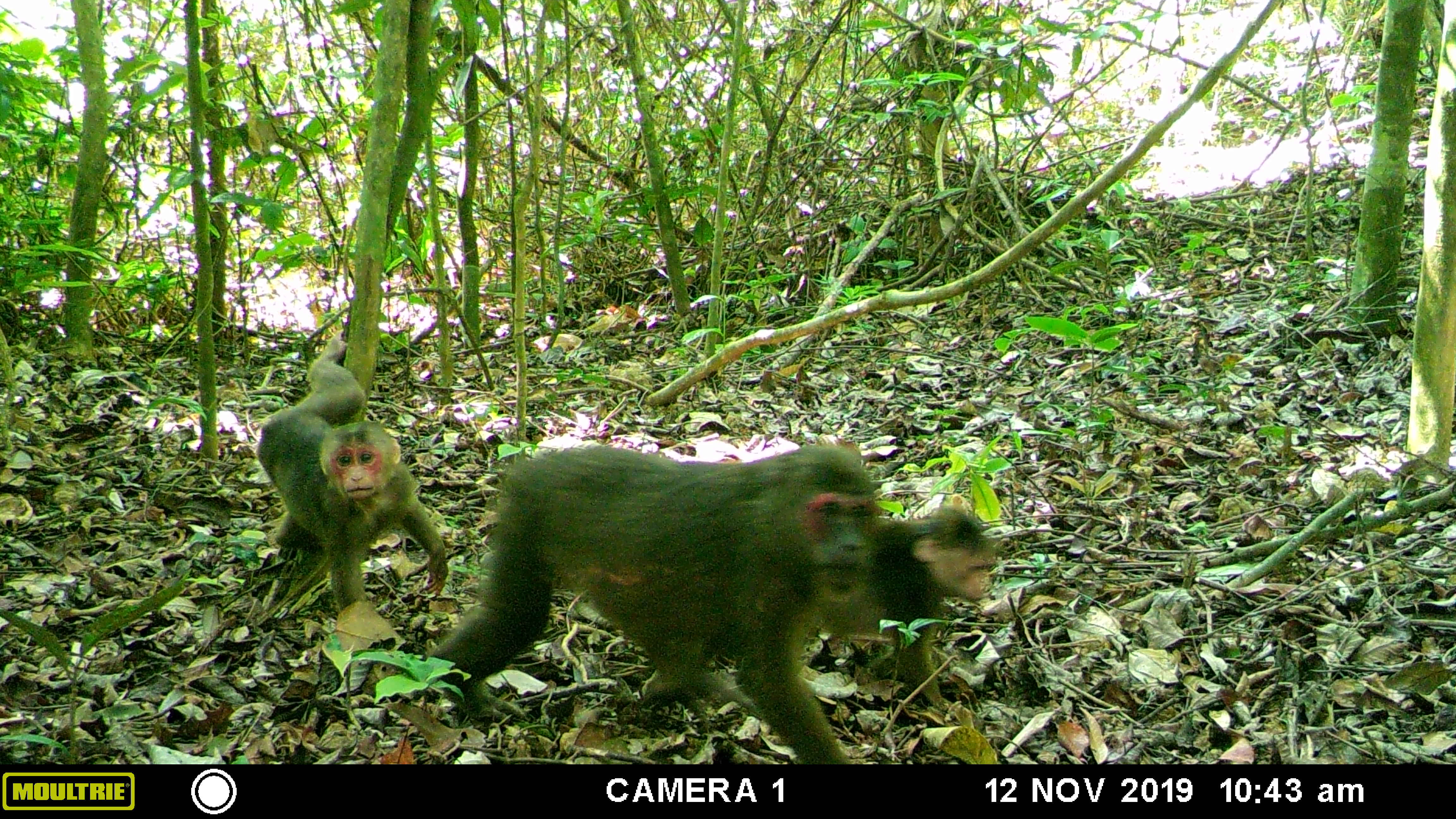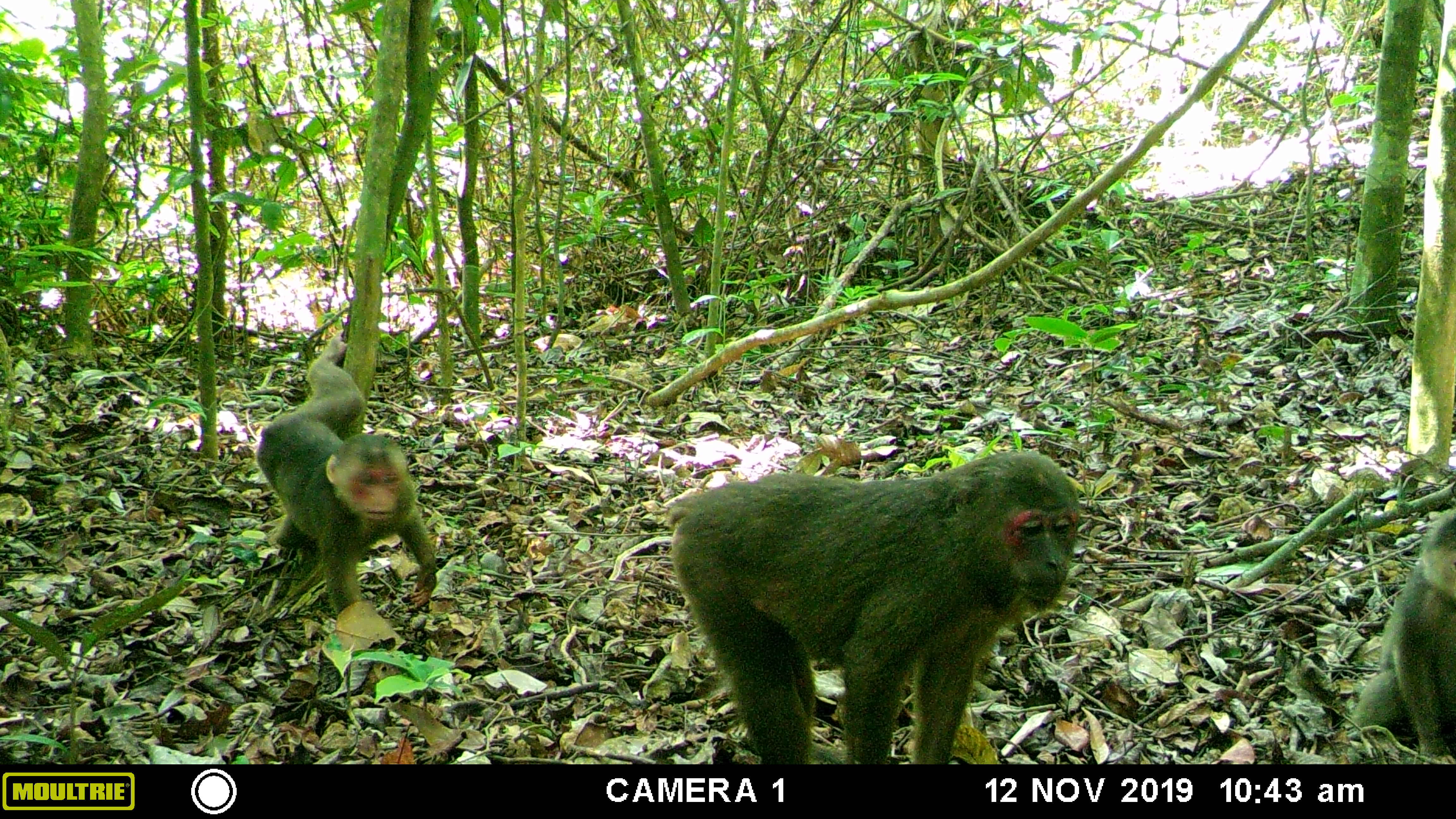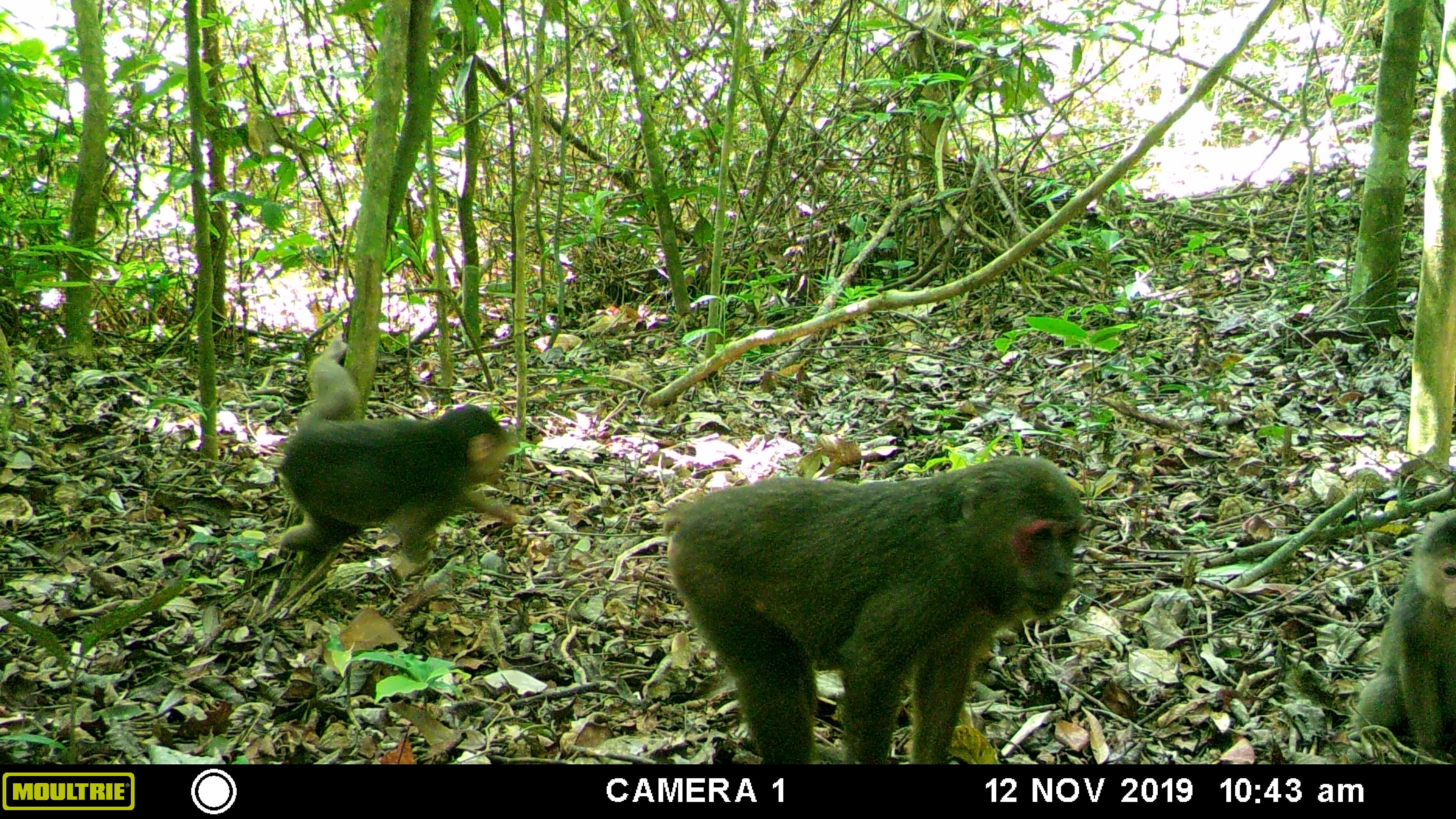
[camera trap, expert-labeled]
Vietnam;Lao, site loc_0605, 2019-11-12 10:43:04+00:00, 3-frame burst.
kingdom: Animalia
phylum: Chordata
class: Mammalia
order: Primates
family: Cercopithecidae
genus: Macaca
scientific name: Macaca arctoides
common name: stump-tailed macaque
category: stump tailed macaque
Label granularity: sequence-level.